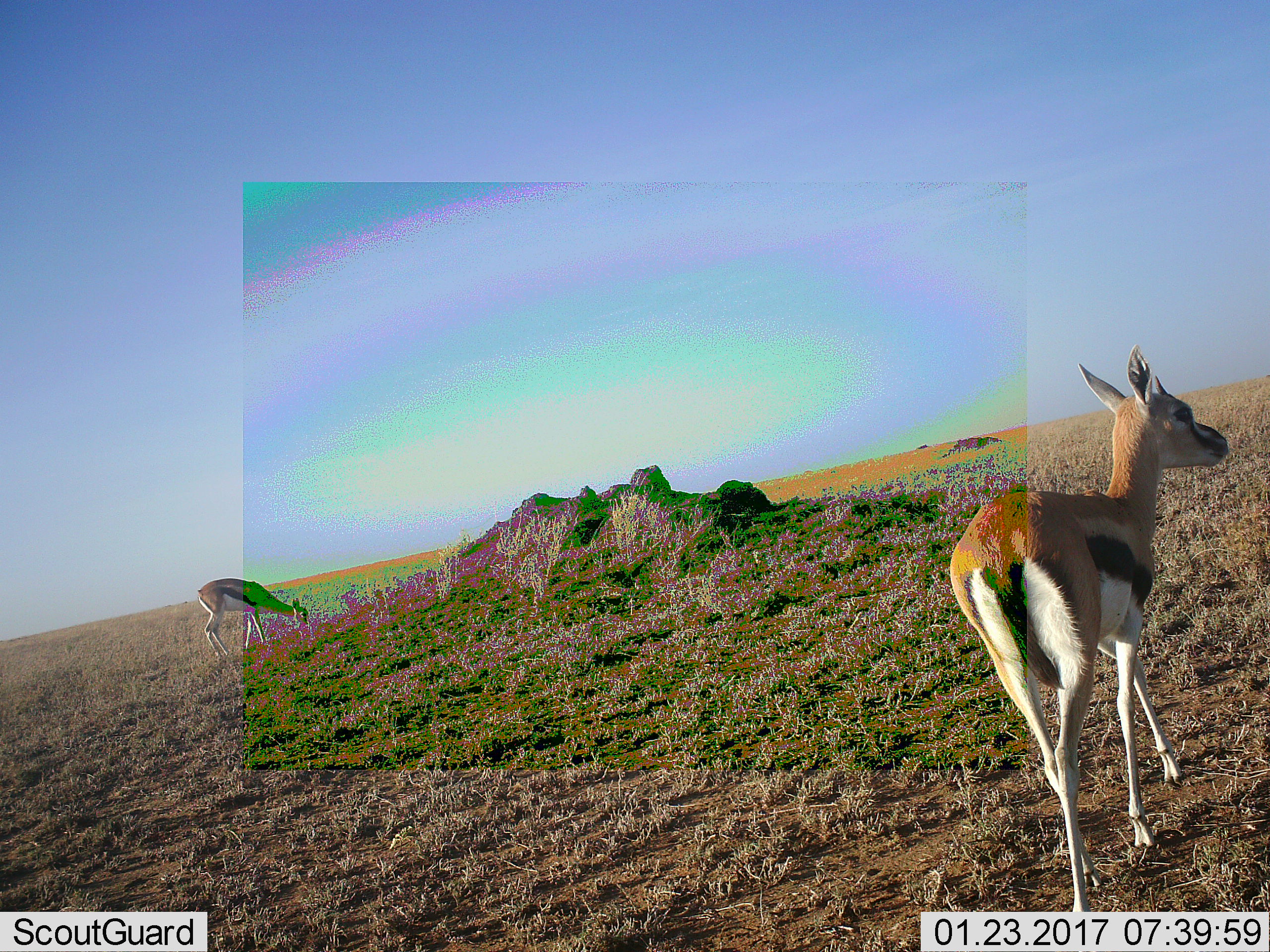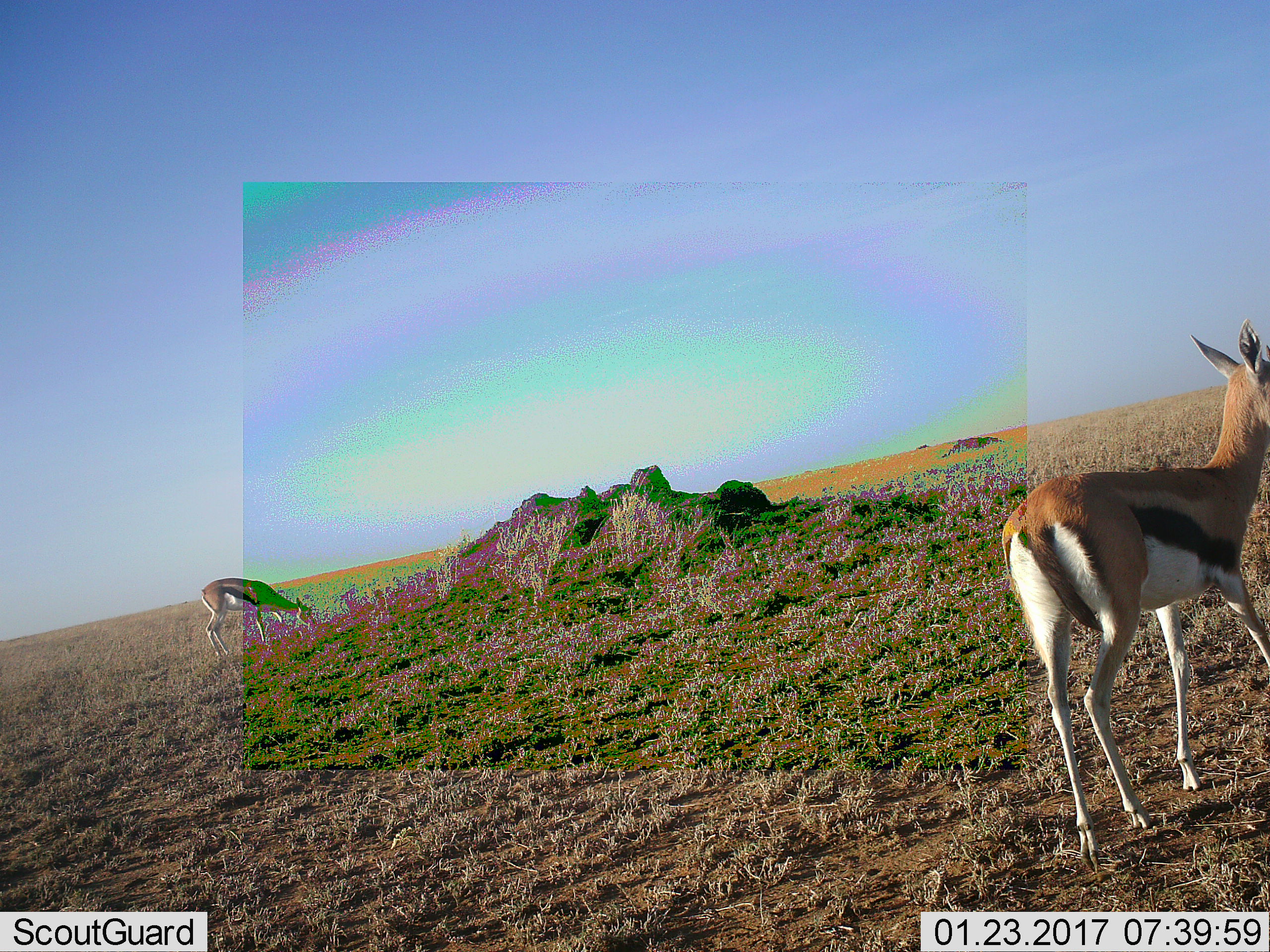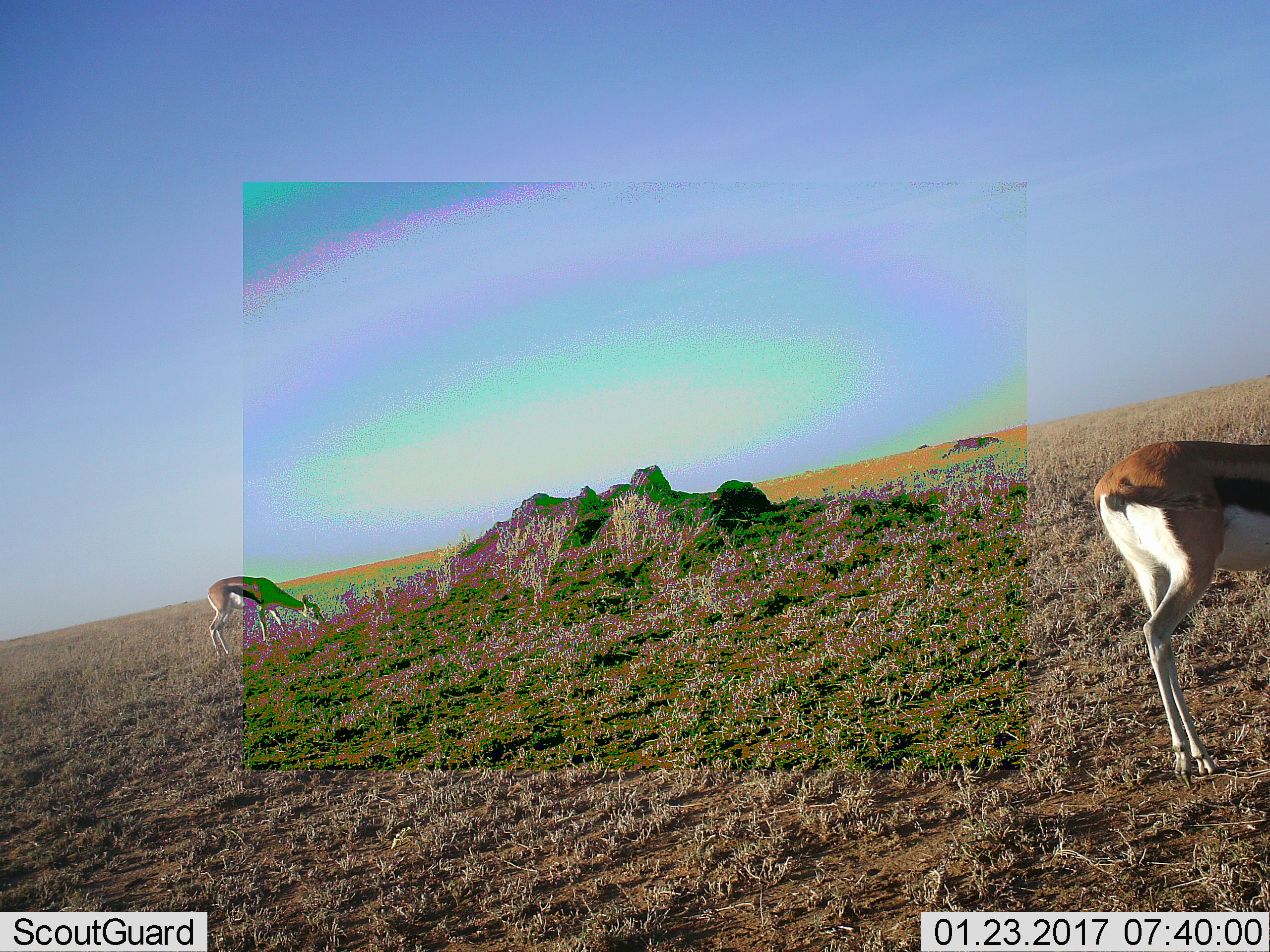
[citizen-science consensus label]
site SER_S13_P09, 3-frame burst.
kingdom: Animalia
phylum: Chordata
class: Mammalia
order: Artiodactyla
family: Bovidae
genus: Eudorcas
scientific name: Eudorcas thomsonii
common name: thomson's gazelle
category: gazellethomsons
Gazellethomsons (thomson's gazelle) (Eudorcas thomsonii), count 2. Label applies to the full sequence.